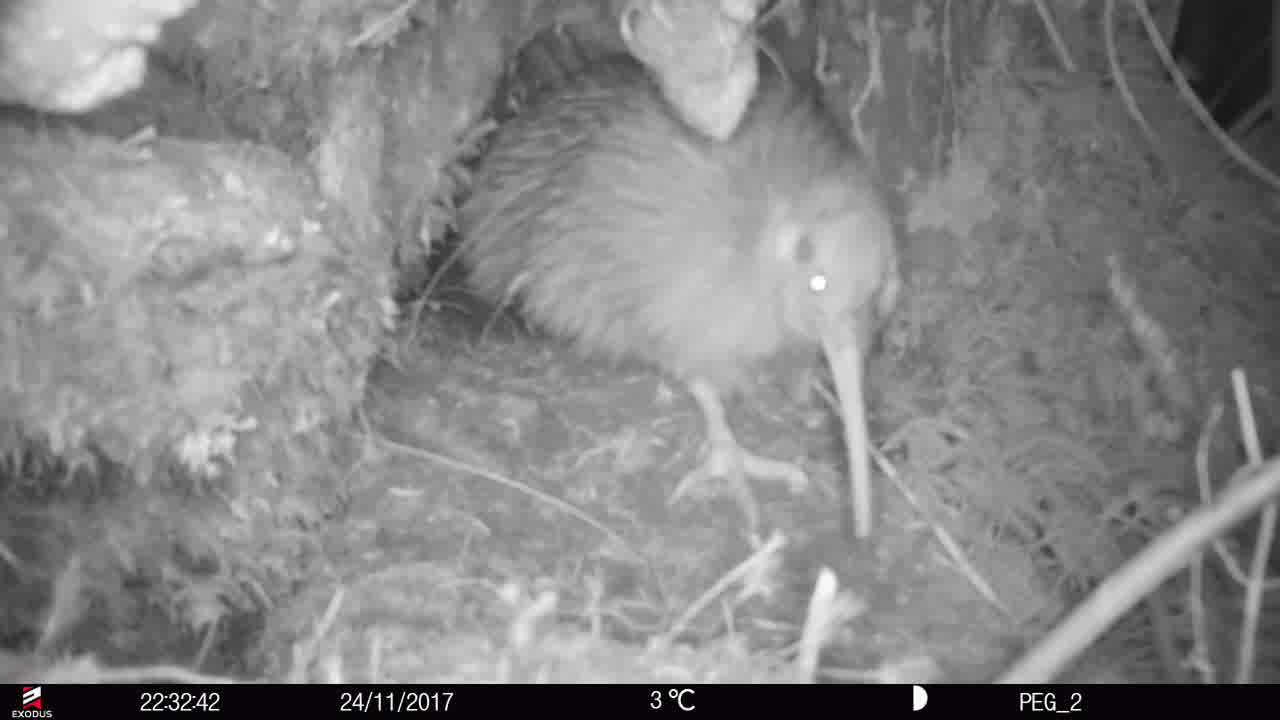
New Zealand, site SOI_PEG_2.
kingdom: Animalia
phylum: Chordata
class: Aves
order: Apterygiformes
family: Apterygidae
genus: Apteryx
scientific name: Apteryx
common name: kiwi